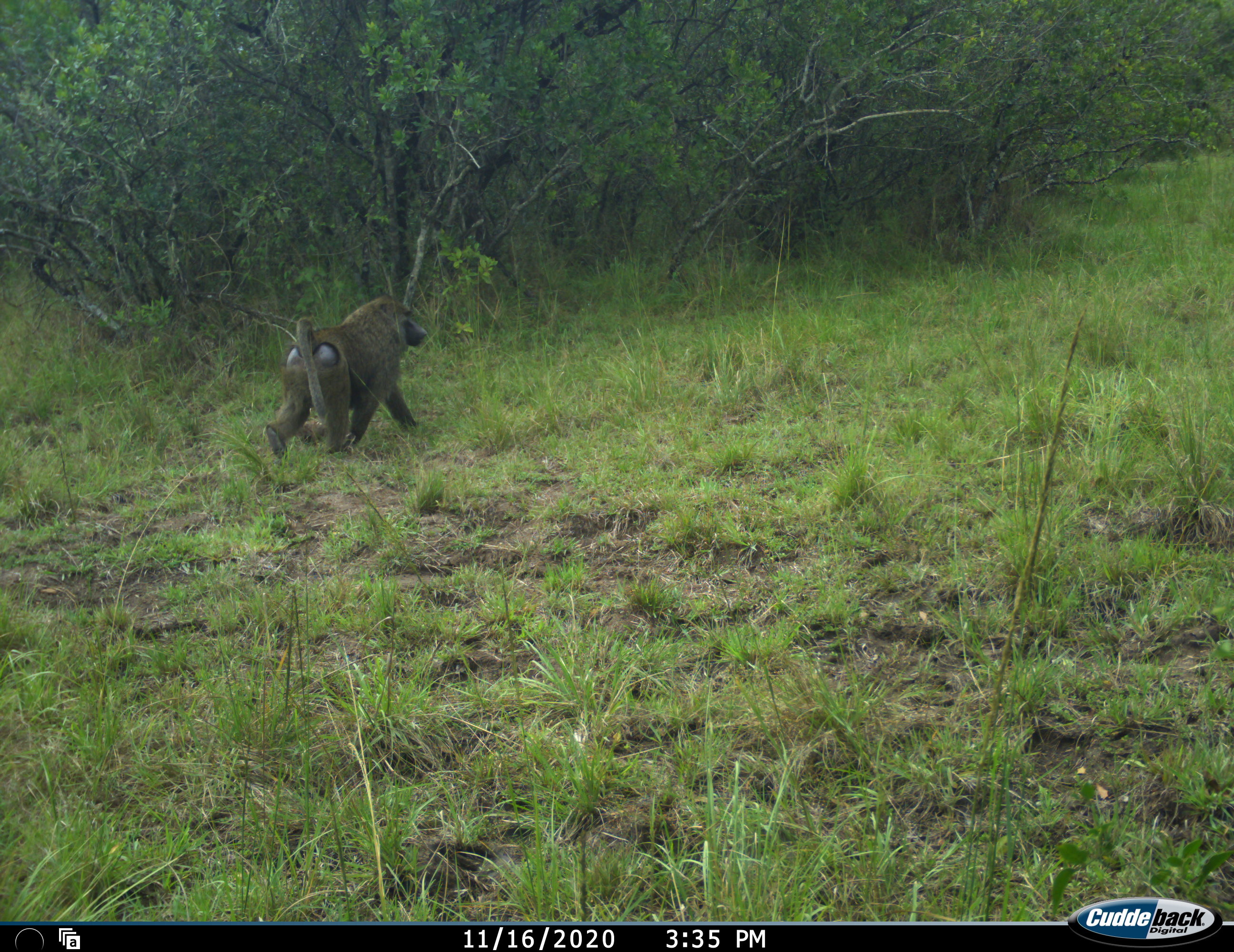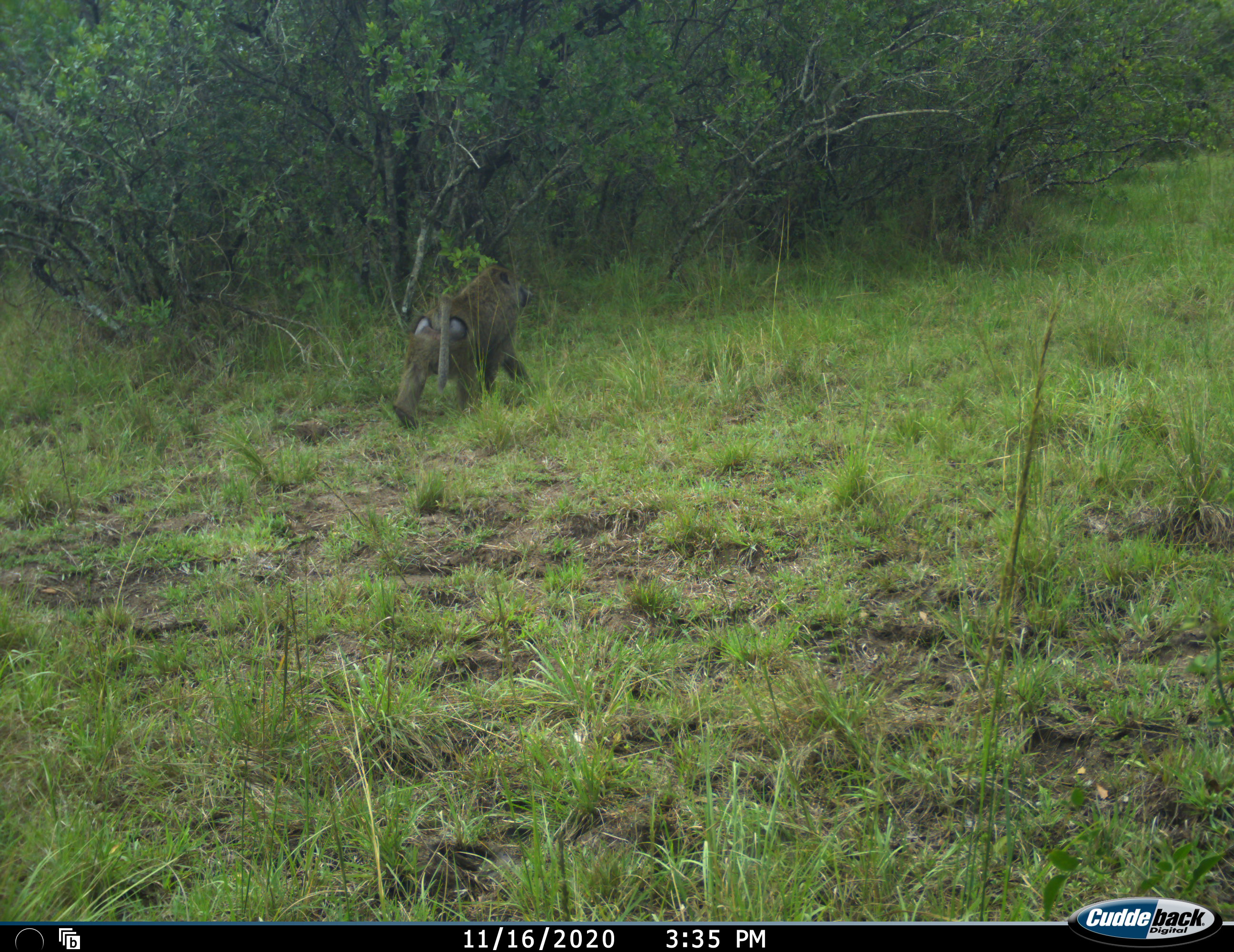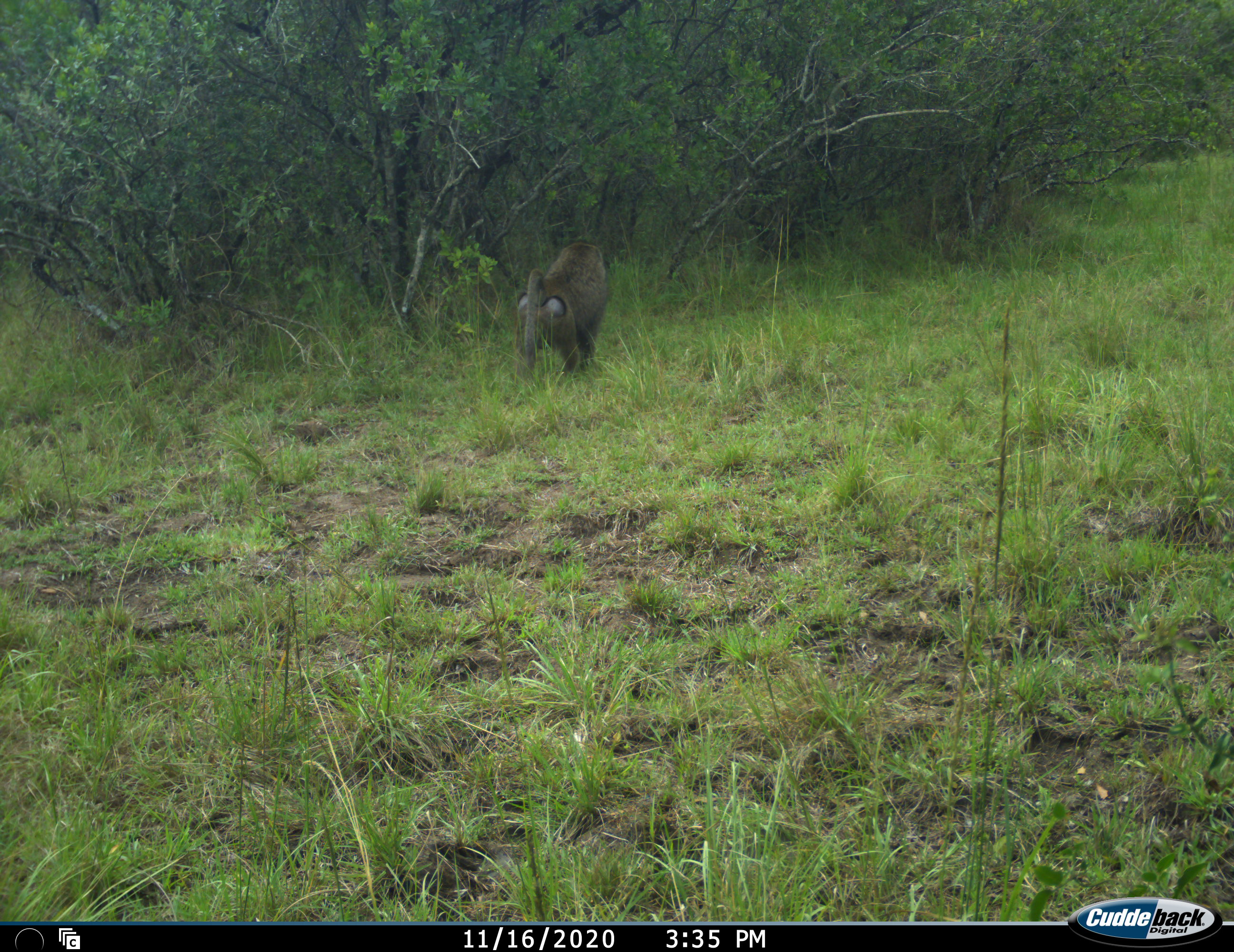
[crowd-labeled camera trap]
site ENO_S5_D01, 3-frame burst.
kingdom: Animalia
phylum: Chordata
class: Mammalia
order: Primates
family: Cercopithecidae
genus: Papio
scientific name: Papio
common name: baboon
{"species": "baboon (Papio)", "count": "1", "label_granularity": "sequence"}